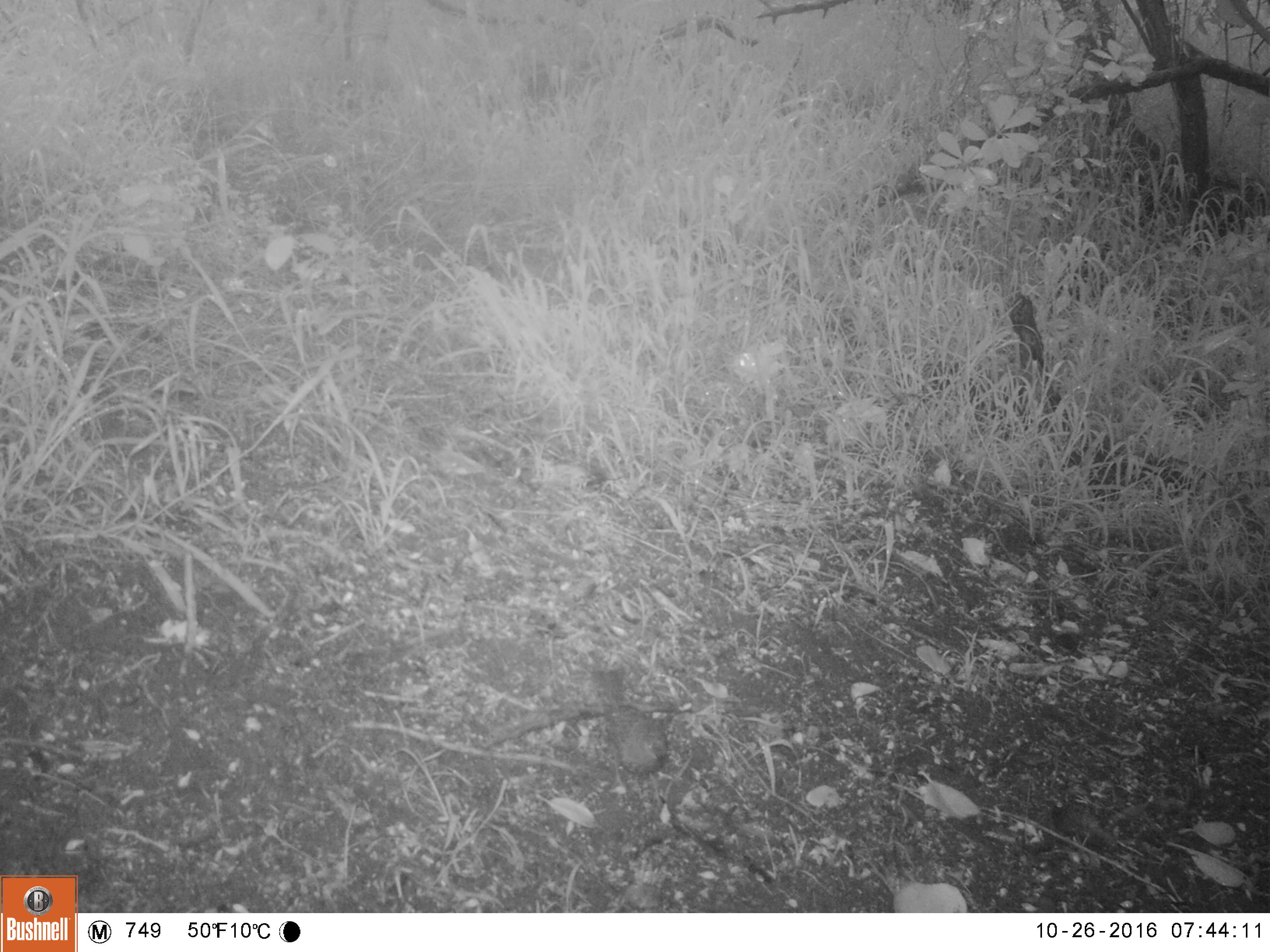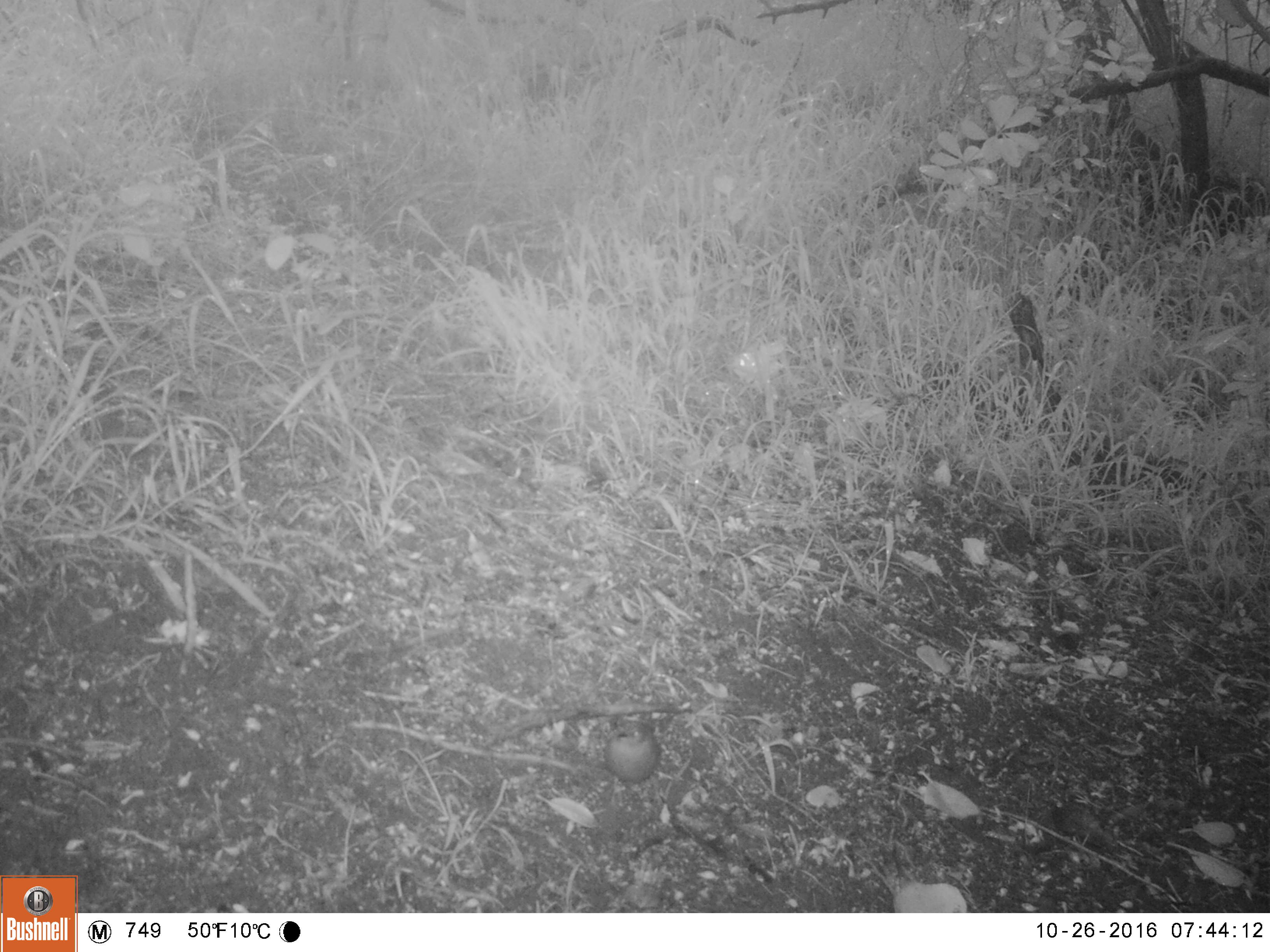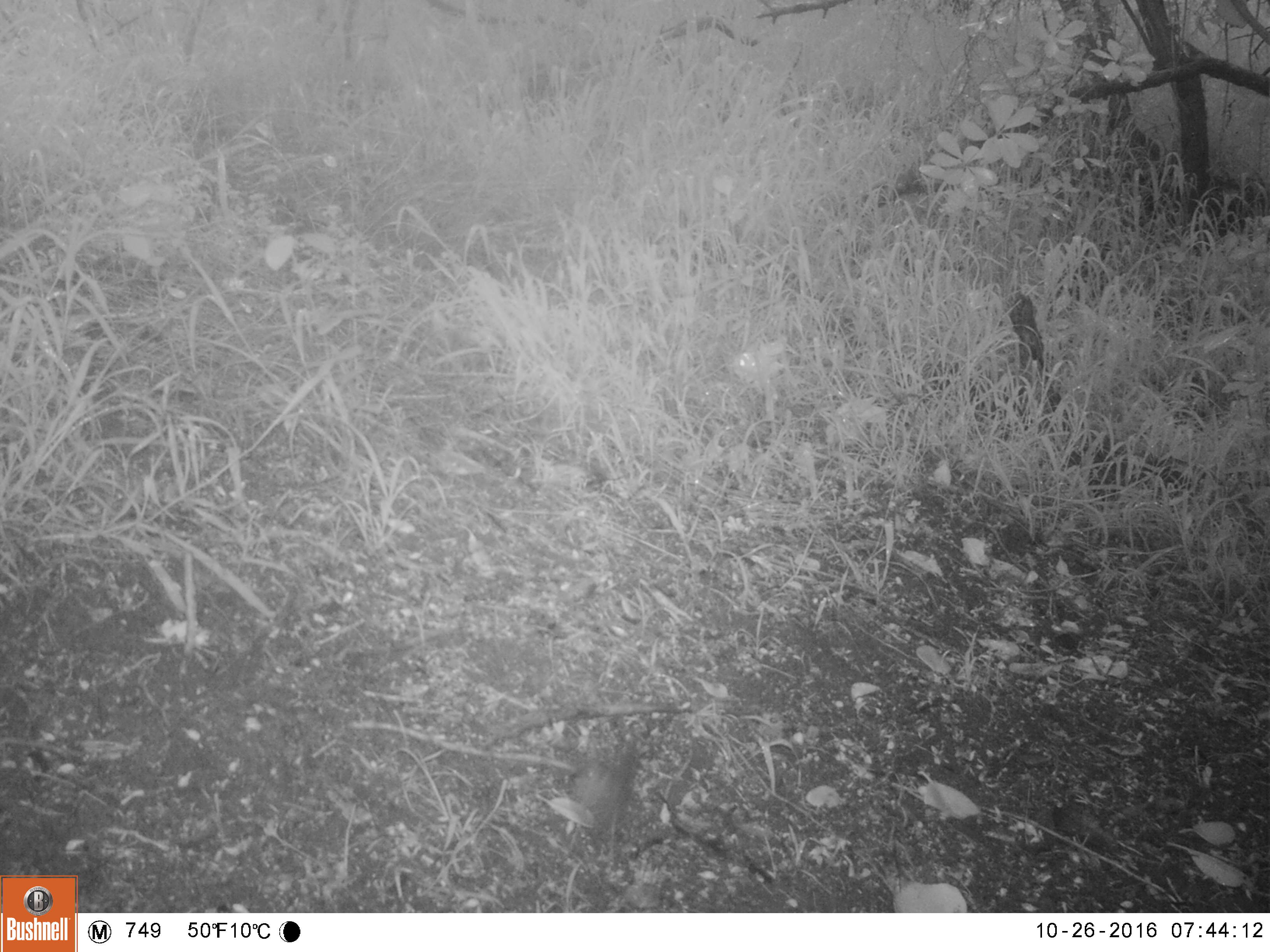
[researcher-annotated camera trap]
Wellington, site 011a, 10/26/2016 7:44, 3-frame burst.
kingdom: Animalia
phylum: Chordata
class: Aves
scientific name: Aves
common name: bird